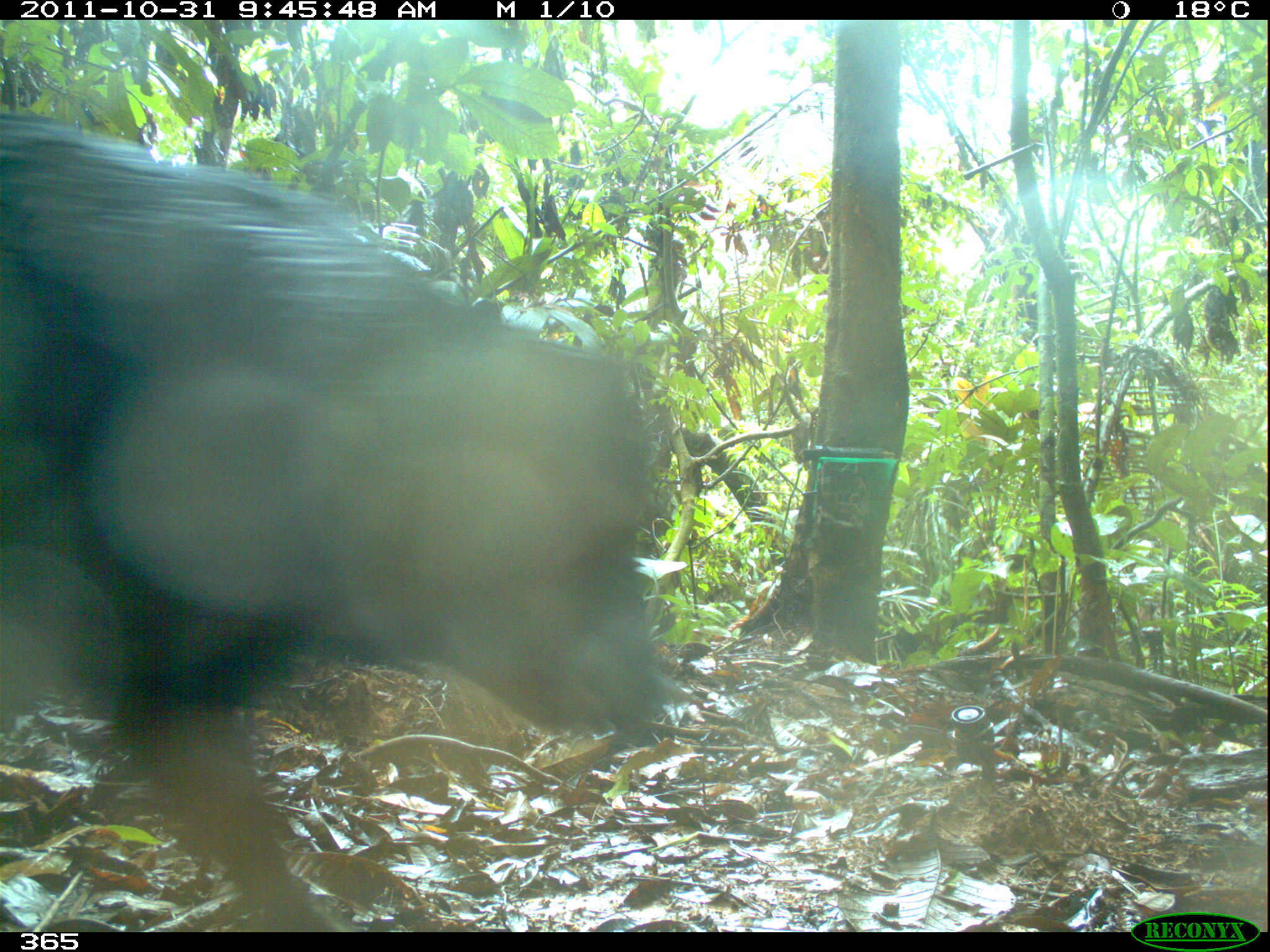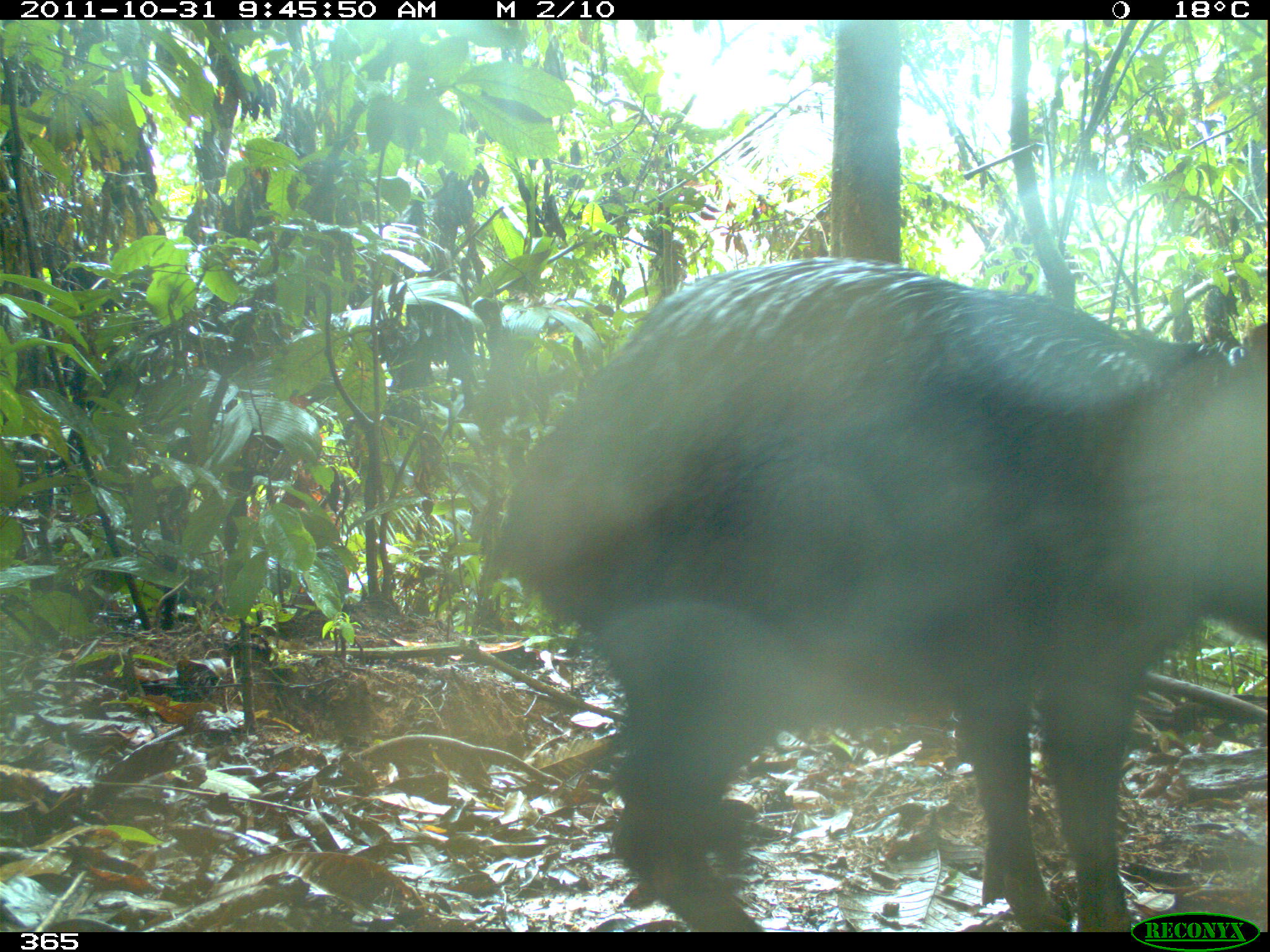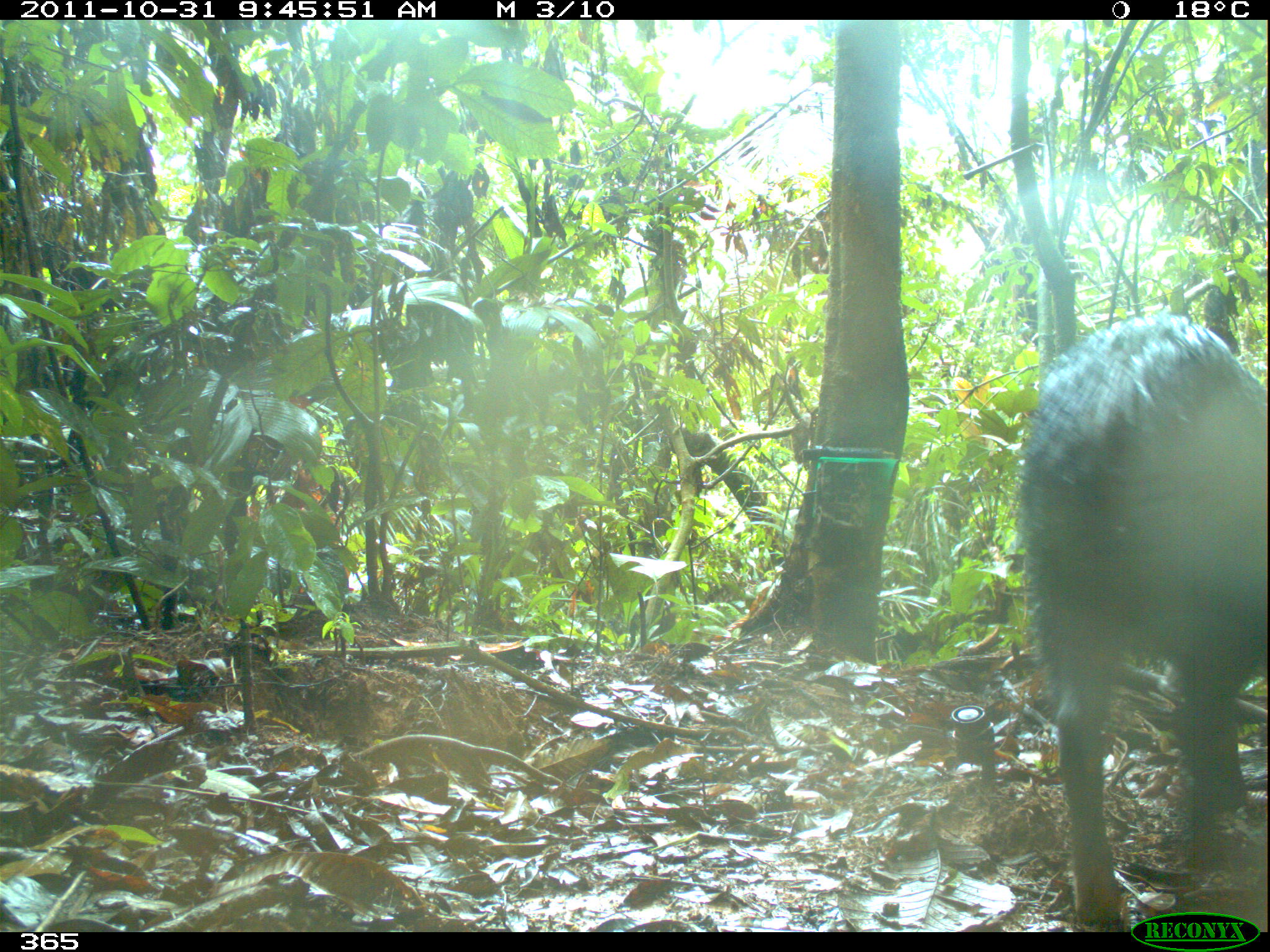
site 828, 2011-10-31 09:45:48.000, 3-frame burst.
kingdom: Animalia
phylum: Chordata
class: Mammalia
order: Artiodactyla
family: Tayassuidae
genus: Tayassu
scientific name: Tayassu pecari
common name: white-lipped peccary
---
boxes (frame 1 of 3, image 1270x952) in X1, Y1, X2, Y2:
tayassu pecari: 0, 111, 680, 932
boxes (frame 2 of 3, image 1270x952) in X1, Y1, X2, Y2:
tayassu pecari: 491, 255, 1270, 932